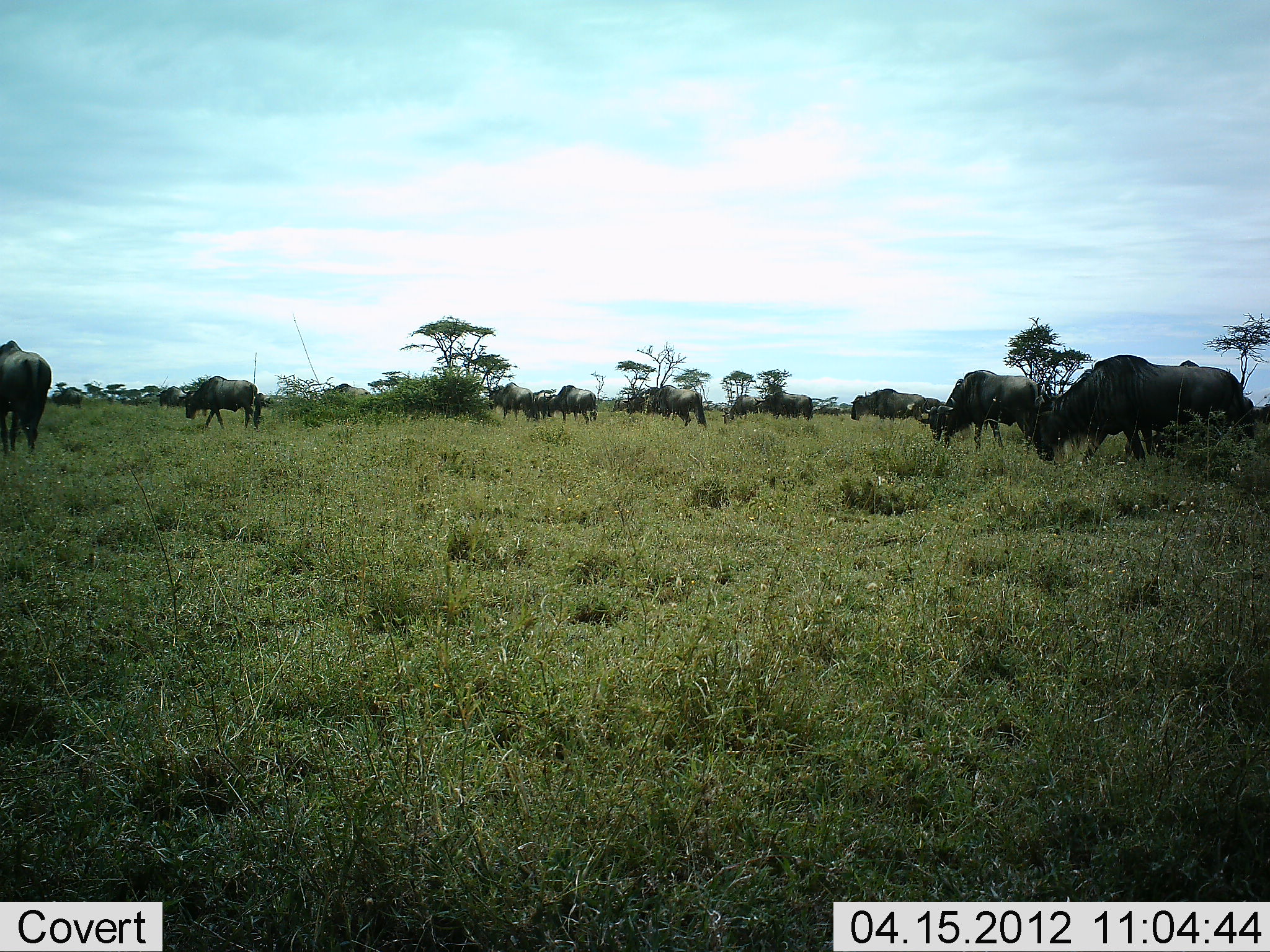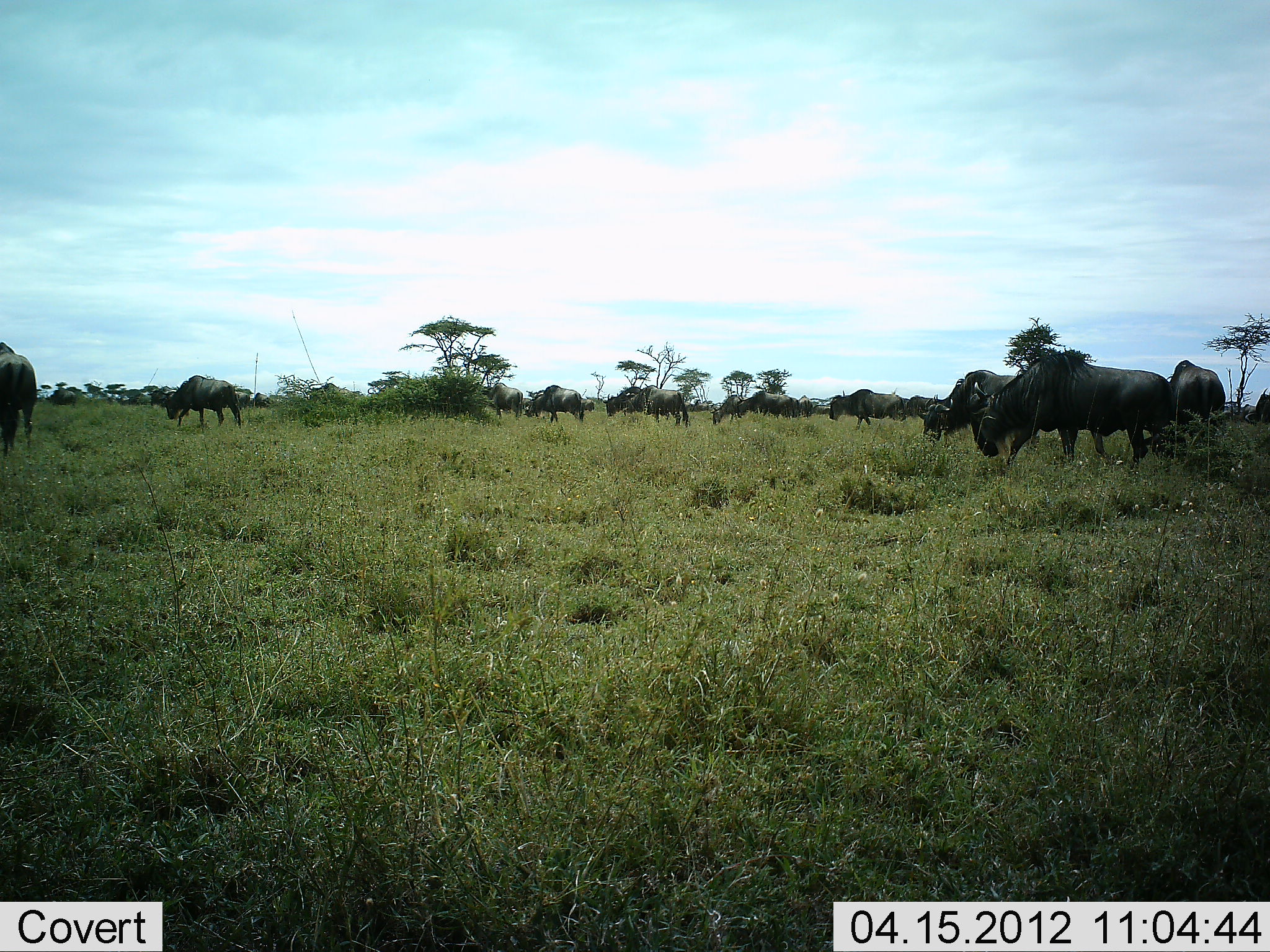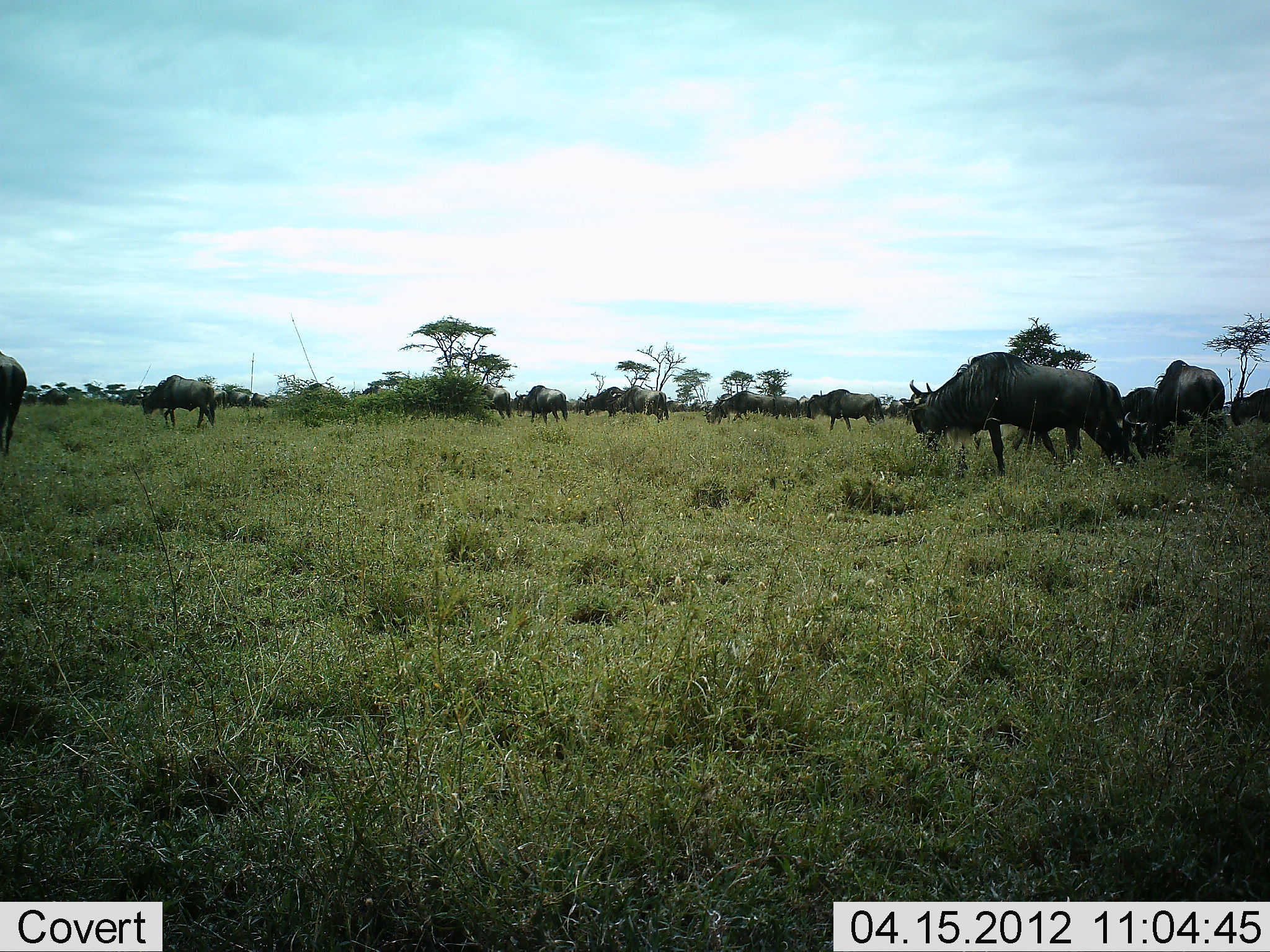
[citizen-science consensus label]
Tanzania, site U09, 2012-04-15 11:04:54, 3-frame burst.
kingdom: Animalia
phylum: Chordata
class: Mammalia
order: Artiodactyla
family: Bovidae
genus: Connochaetes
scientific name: Connochaetes taurinus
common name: blue wildebeest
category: wildebeest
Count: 11-50.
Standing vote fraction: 0%.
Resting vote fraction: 0%.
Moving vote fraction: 75%.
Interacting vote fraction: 0%.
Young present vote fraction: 0%.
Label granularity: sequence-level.